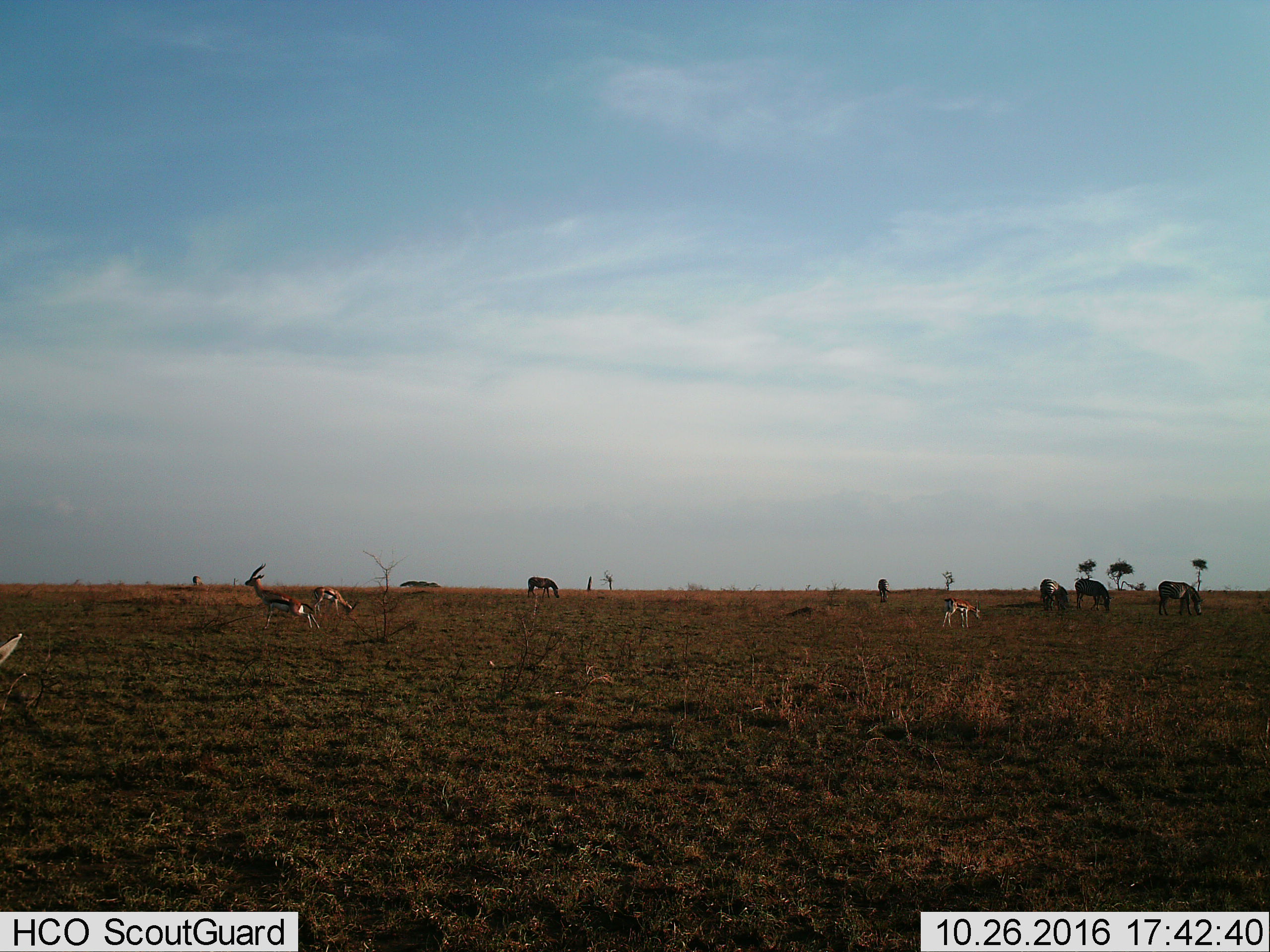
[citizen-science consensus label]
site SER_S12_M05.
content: unidentified animal